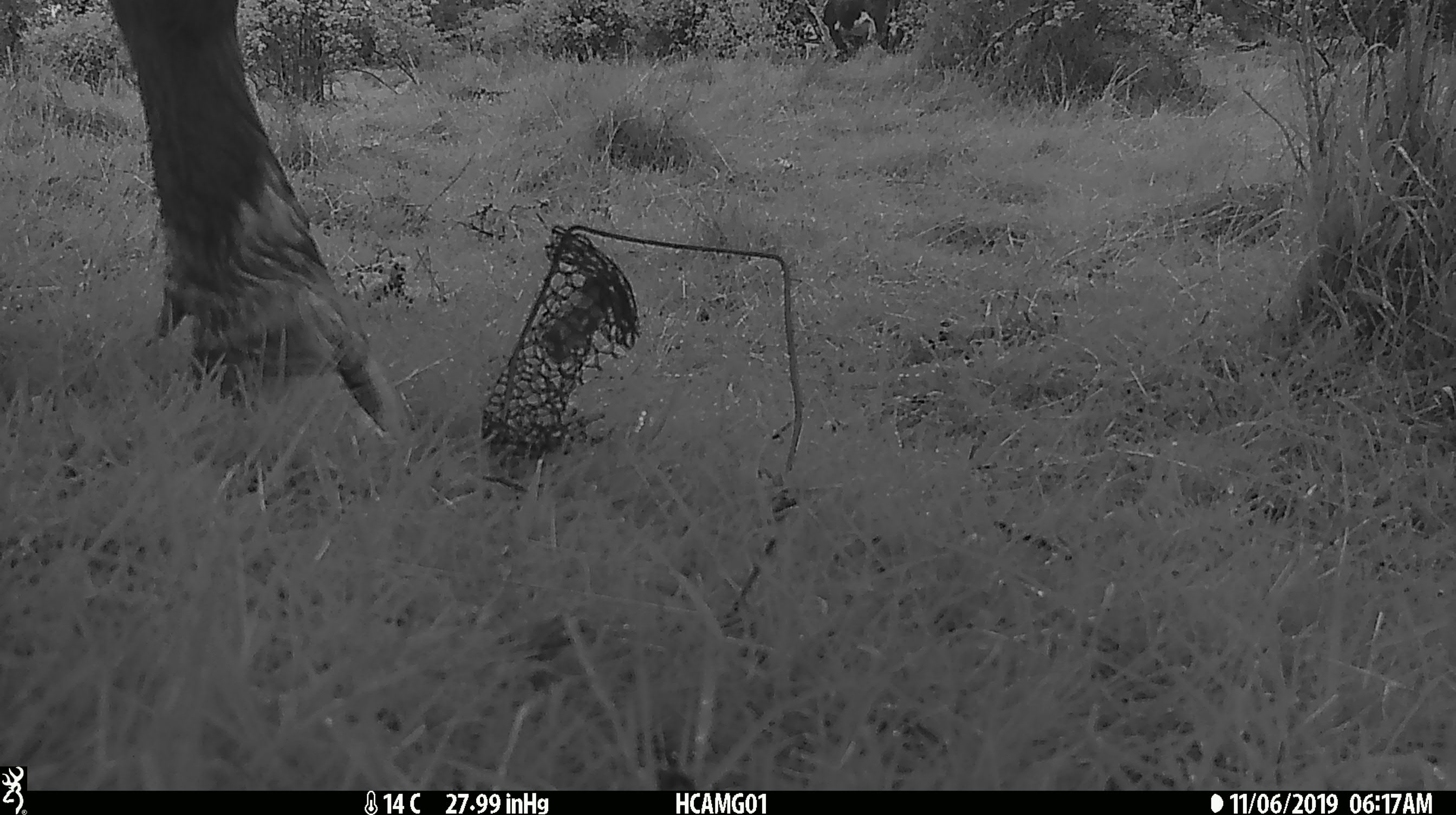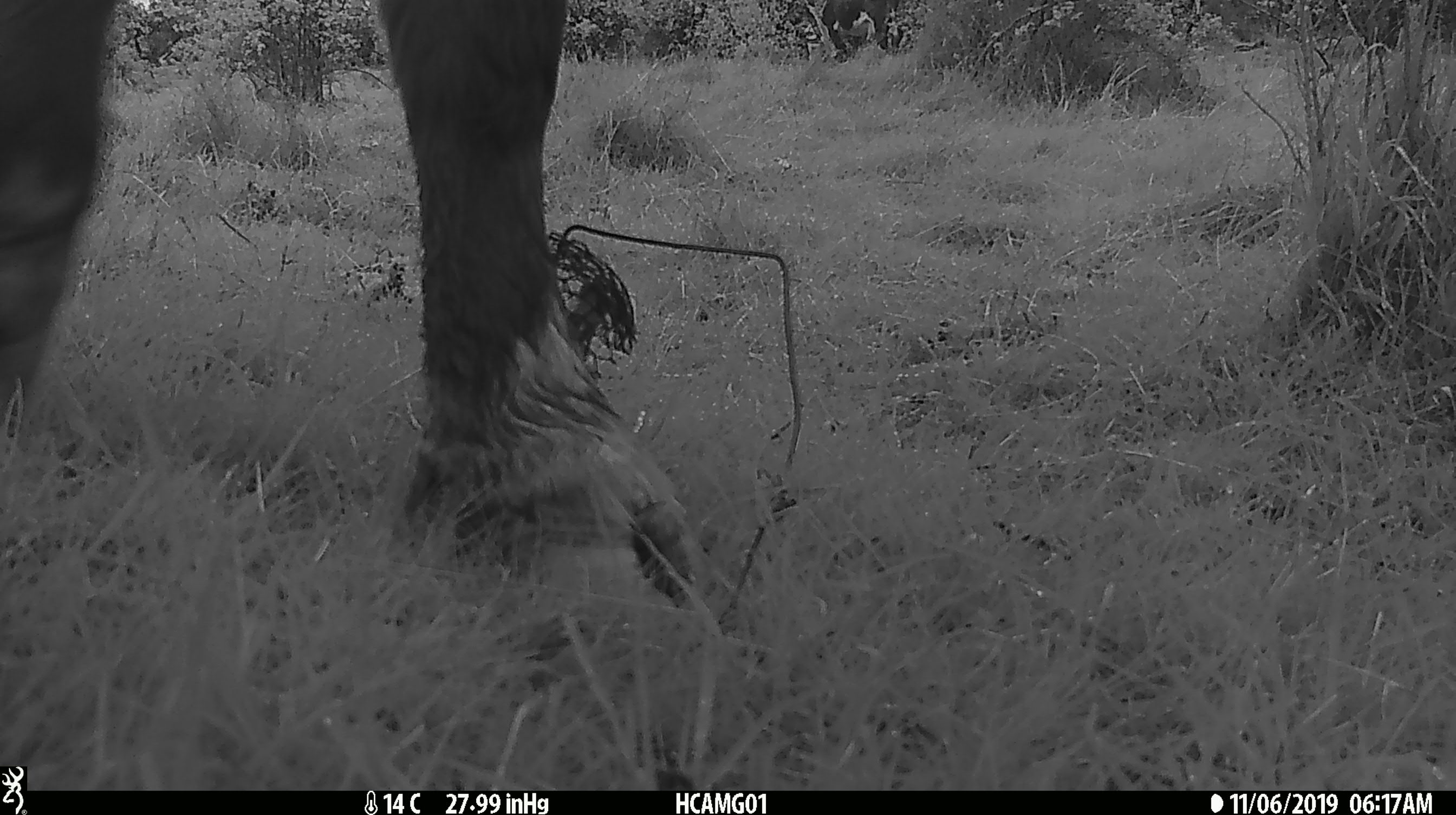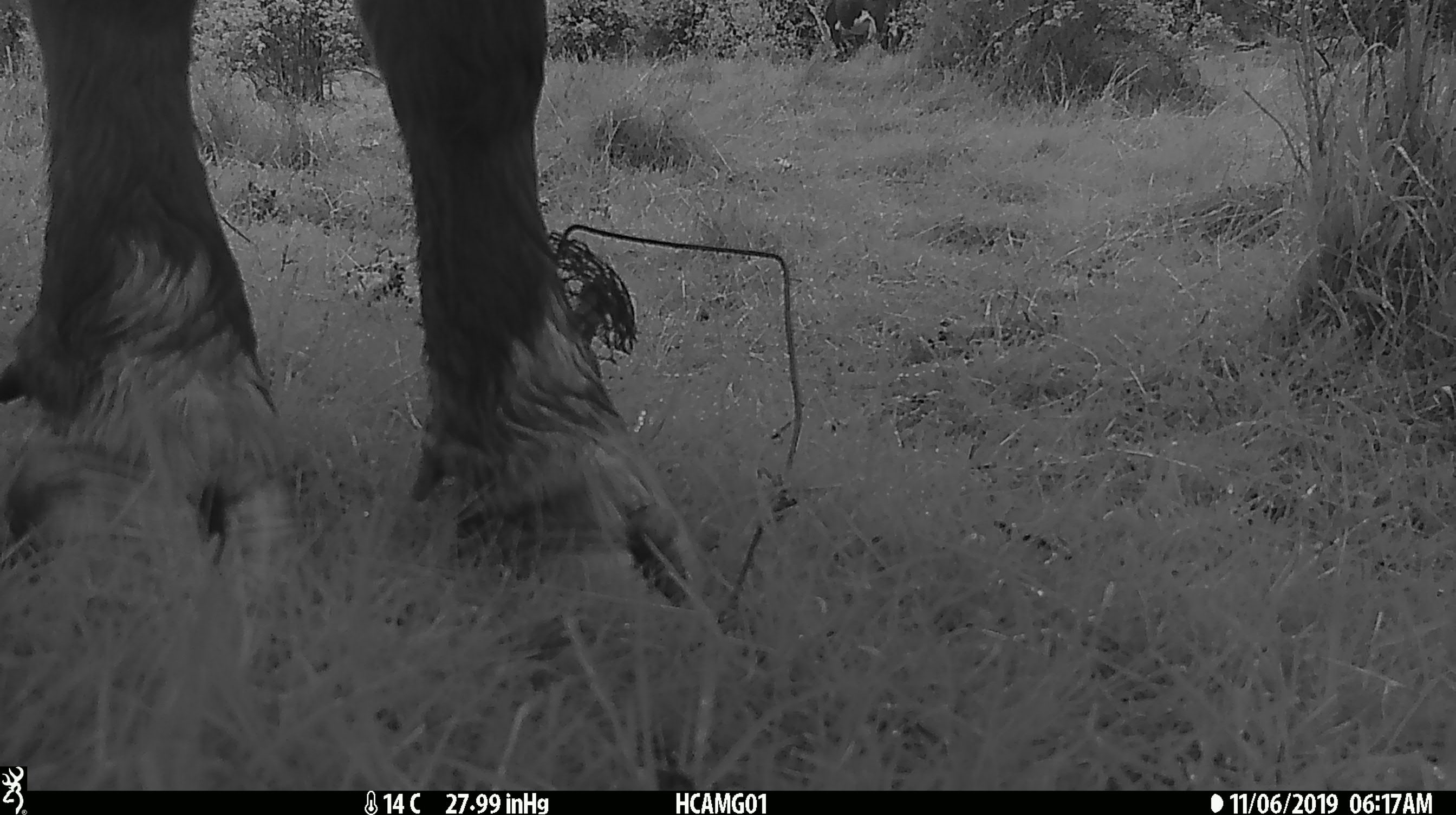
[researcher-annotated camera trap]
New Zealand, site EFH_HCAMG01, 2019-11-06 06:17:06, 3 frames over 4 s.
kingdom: Animalia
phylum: Chordata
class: Mammalia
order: Artiodactyla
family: Bovidae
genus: Bos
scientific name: Bos taurus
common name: domestic cow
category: cow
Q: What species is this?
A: Cow (domestic cow) (Bos taurus).